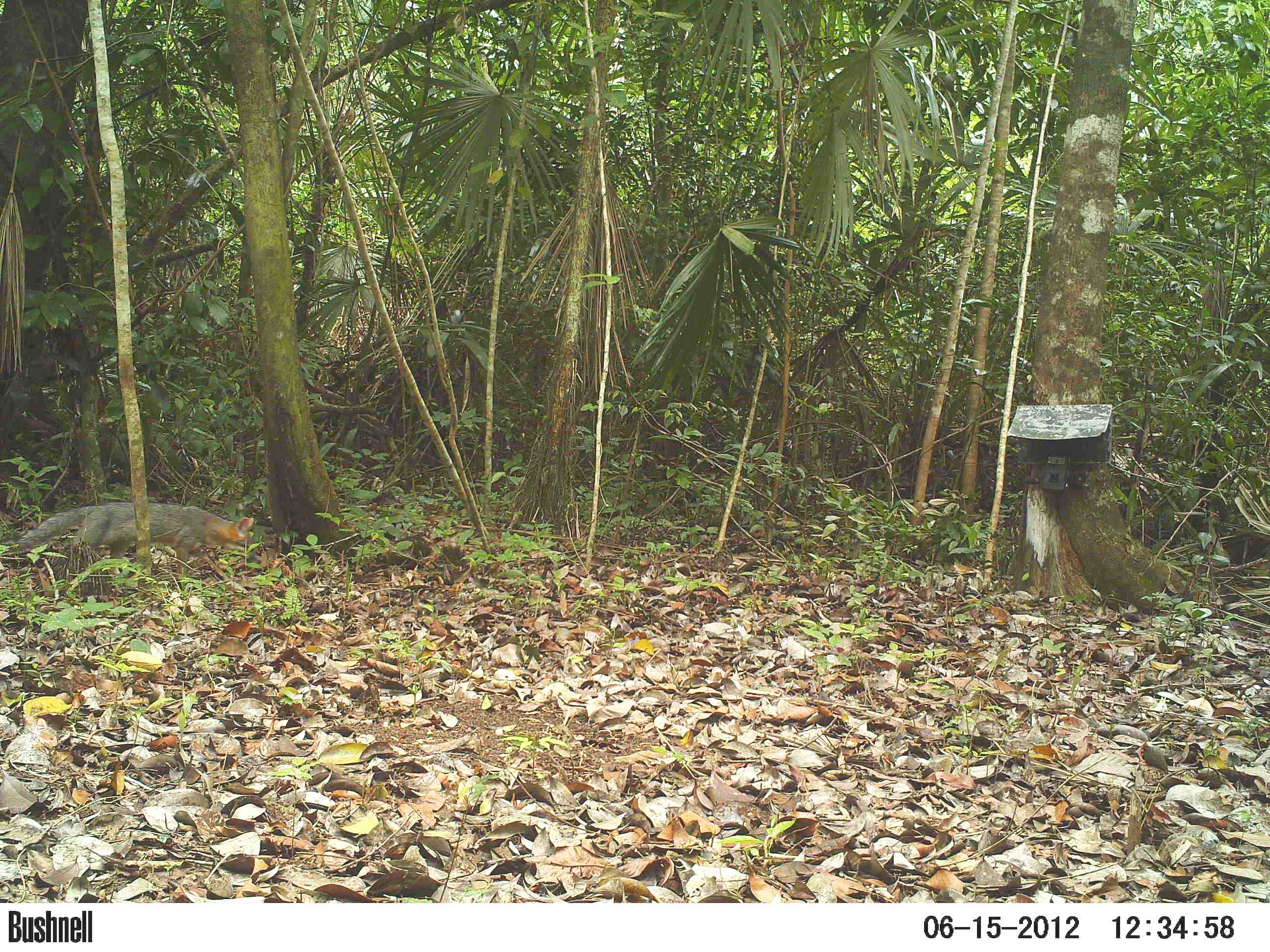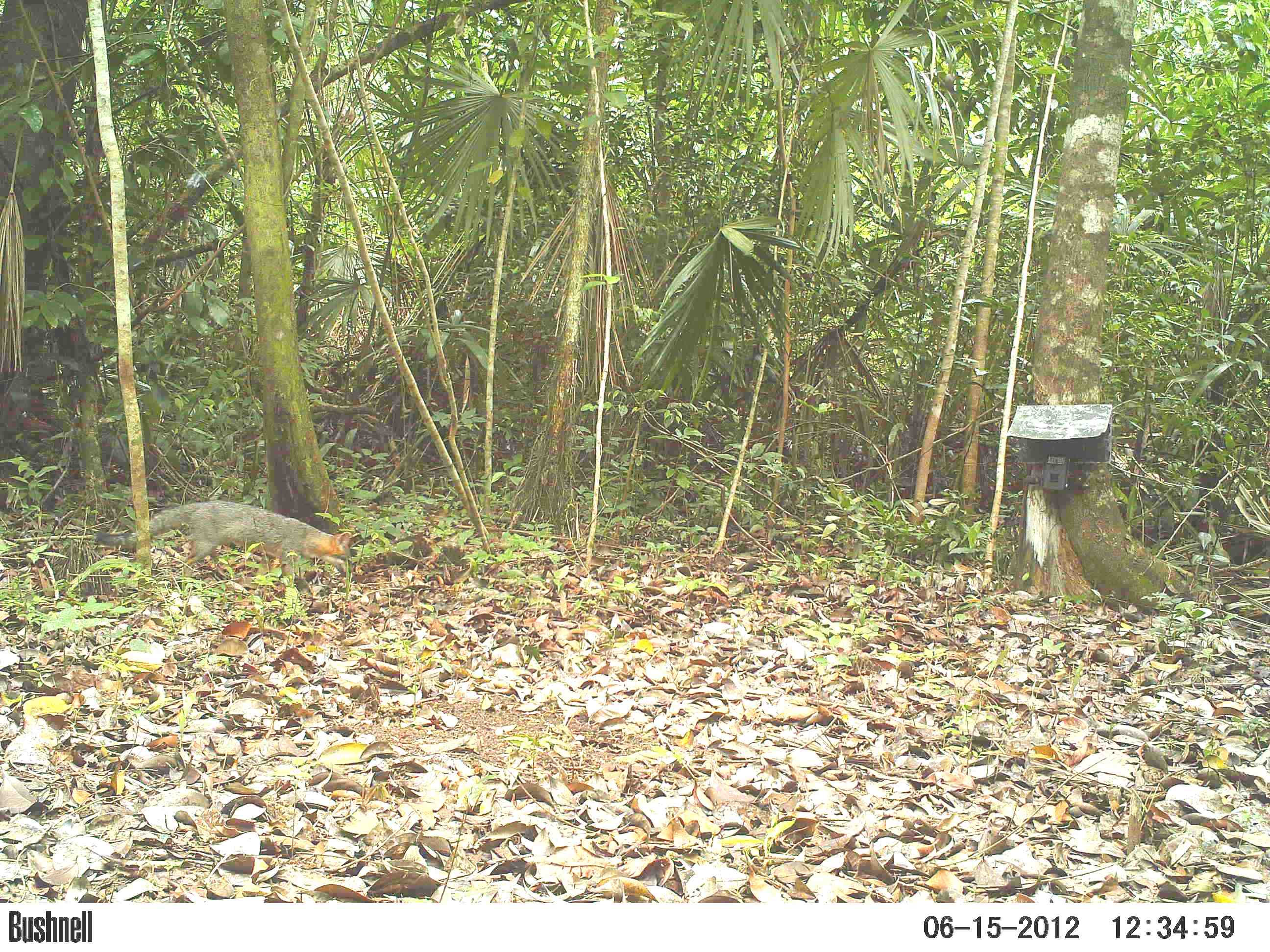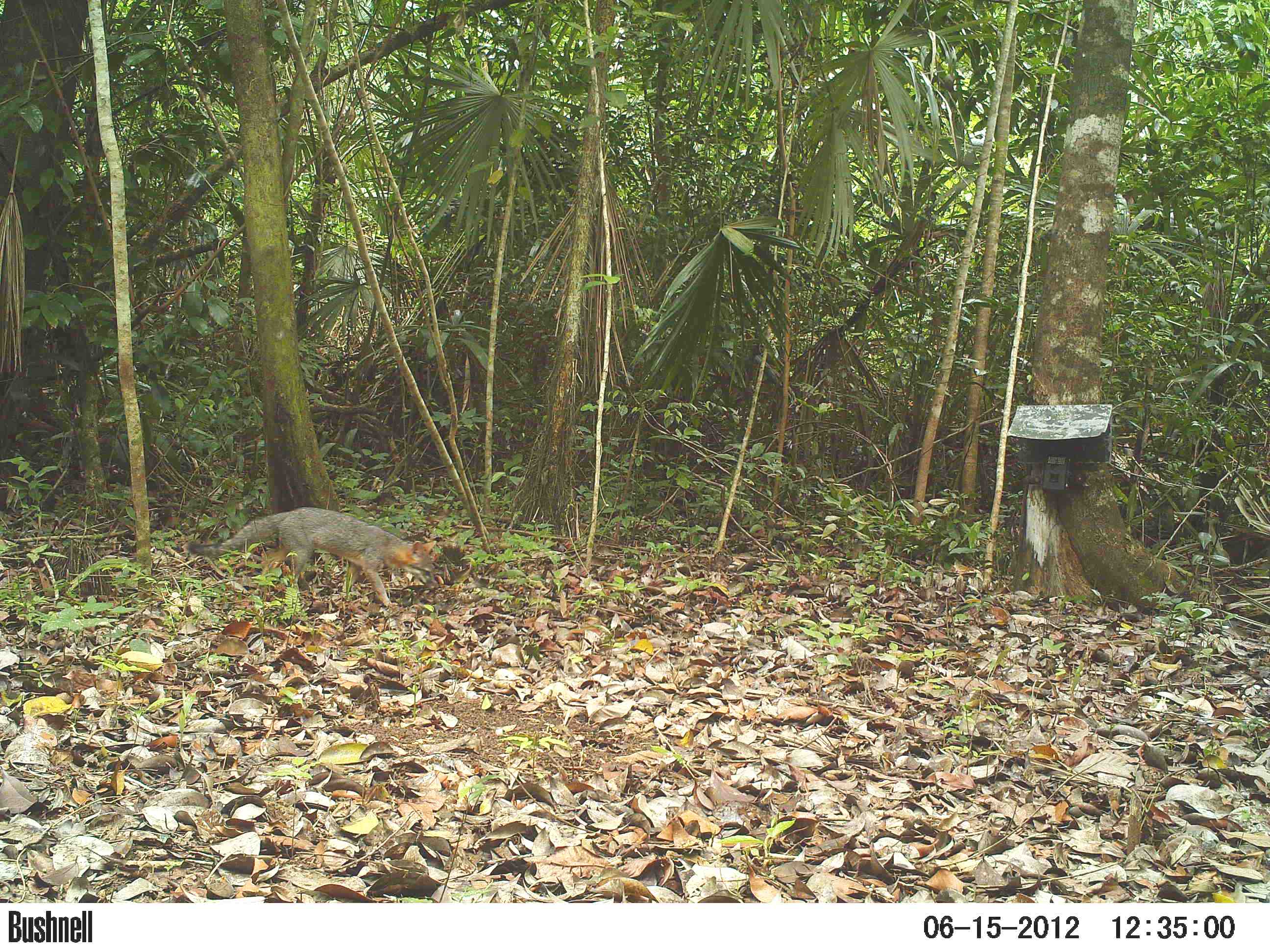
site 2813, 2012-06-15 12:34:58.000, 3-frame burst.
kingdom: Animalia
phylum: Chordata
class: Mammalia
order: Carnivora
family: Canidae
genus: Urocyon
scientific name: Urocyon cinereoargenteus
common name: gray fox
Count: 1.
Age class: adult.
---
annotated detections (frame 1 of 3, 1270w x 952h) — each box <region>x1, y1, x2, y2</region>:
urocyon cinereoargenteus: <region>0, 500, 261, 579</region>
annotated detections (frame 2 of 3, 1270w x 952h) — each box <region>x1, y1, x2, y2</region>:
urocyon cinereoargenteus: <region>94, 500, 352, 595</region>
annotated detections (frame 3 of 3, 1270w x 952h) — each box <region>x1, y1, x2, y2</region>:
urocyon cinereoargenteus: <region>186, 505, 439, 605</region>